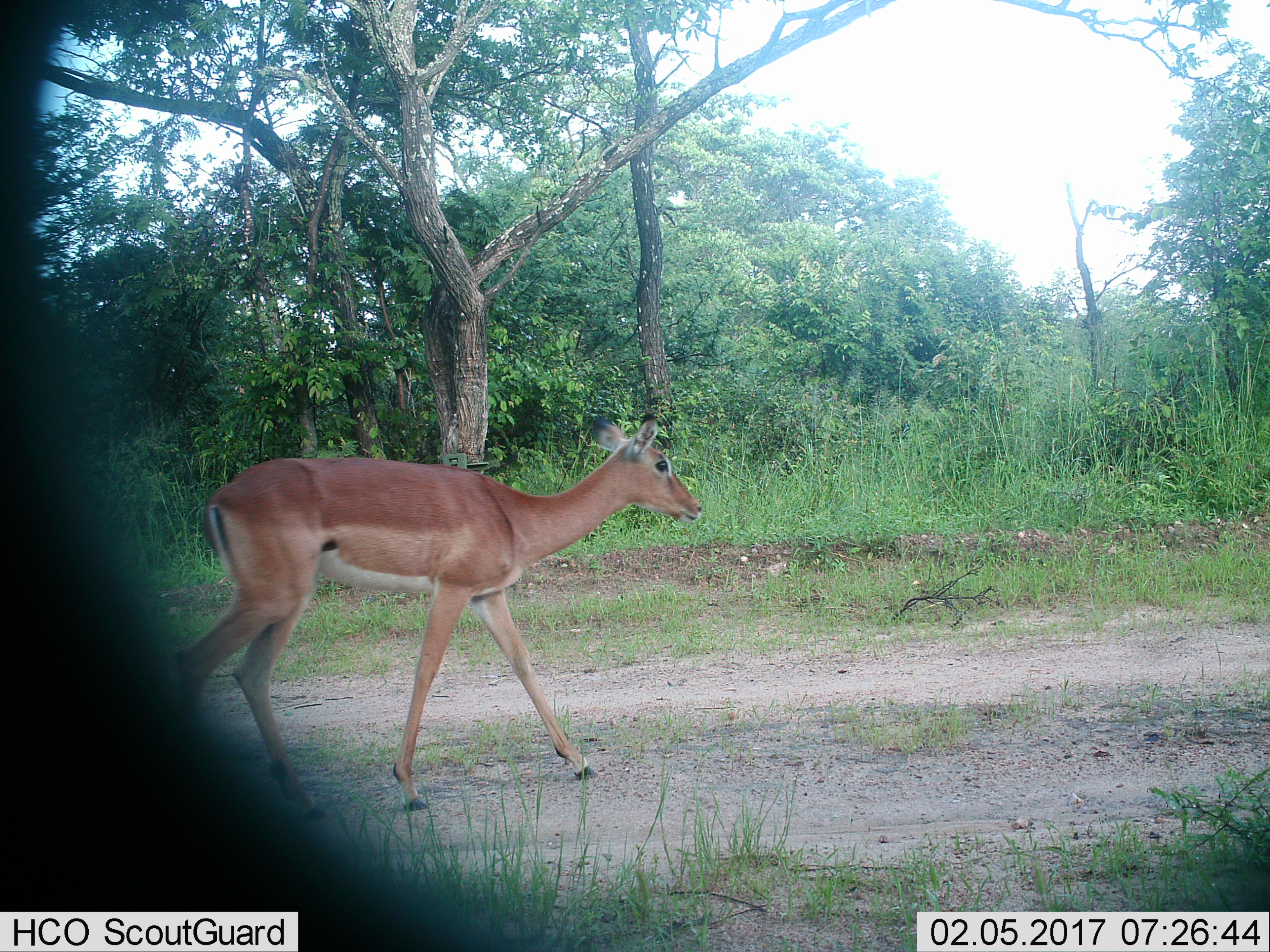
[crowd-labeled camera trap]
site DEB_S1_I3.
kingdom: Animalia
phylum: Chordata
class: Mammalia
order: Artiodactyla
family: Bovidae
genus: Aepyceros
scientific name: Aepyceros melampus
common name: impala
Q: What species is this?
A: Impala (Aepyceros melampus).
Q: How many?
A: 1.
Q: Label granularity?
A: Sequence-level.